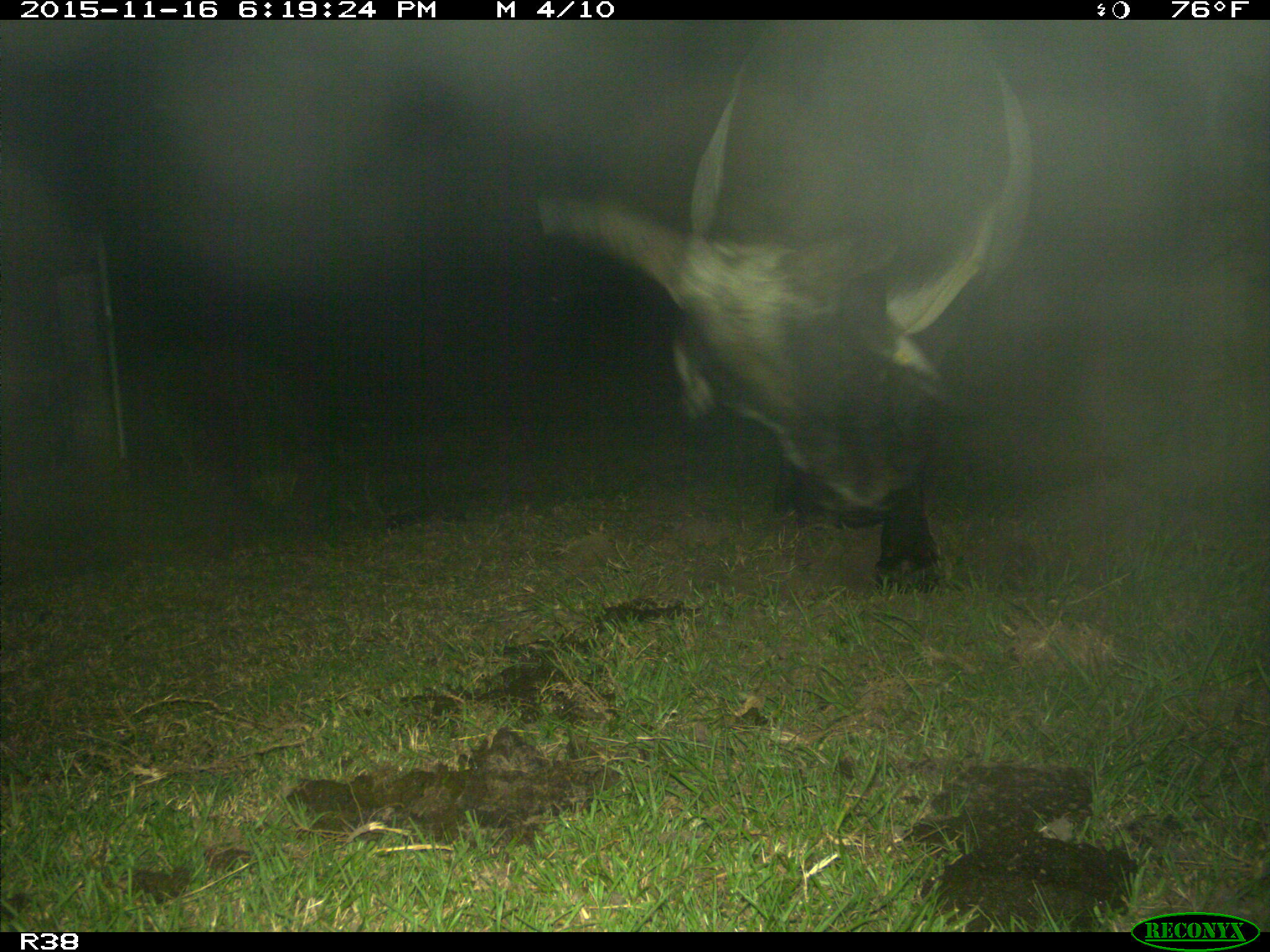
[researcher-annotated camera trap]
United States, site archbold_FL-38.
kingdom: Animalia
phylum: Chordata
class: Mammalia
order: Artiodactyla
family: Bovidae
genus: Bos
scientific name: Bos taurus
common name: domestic cow